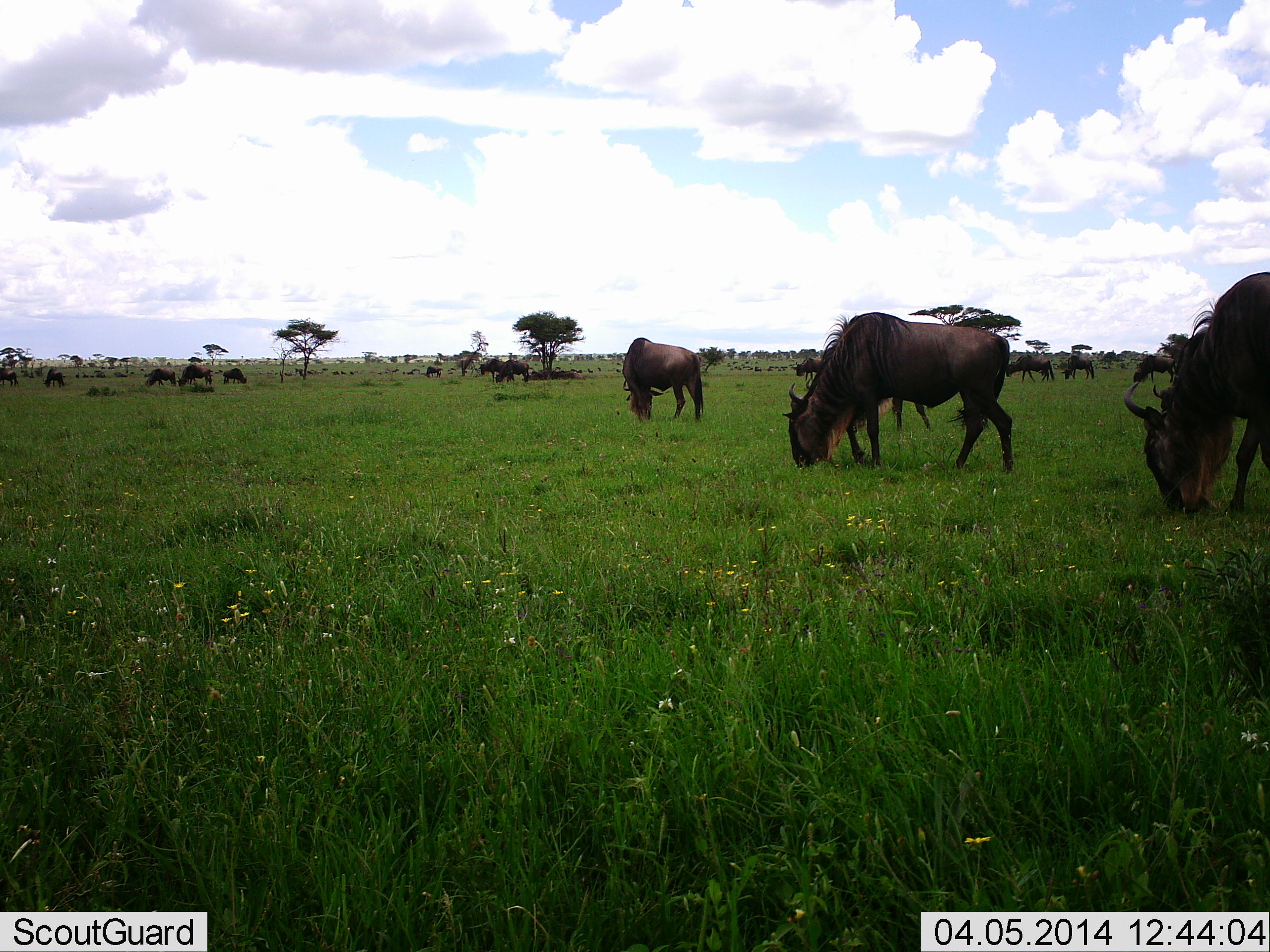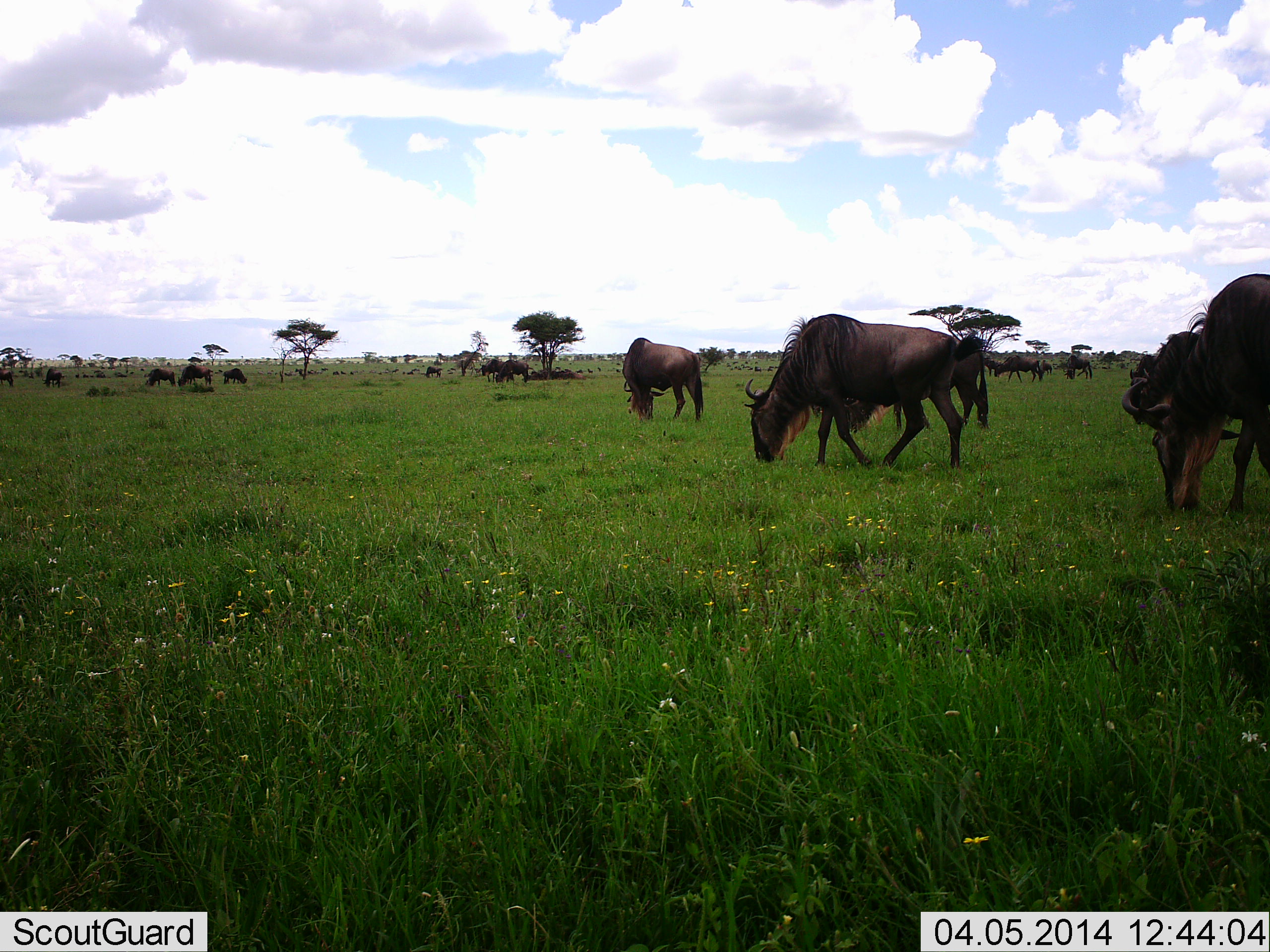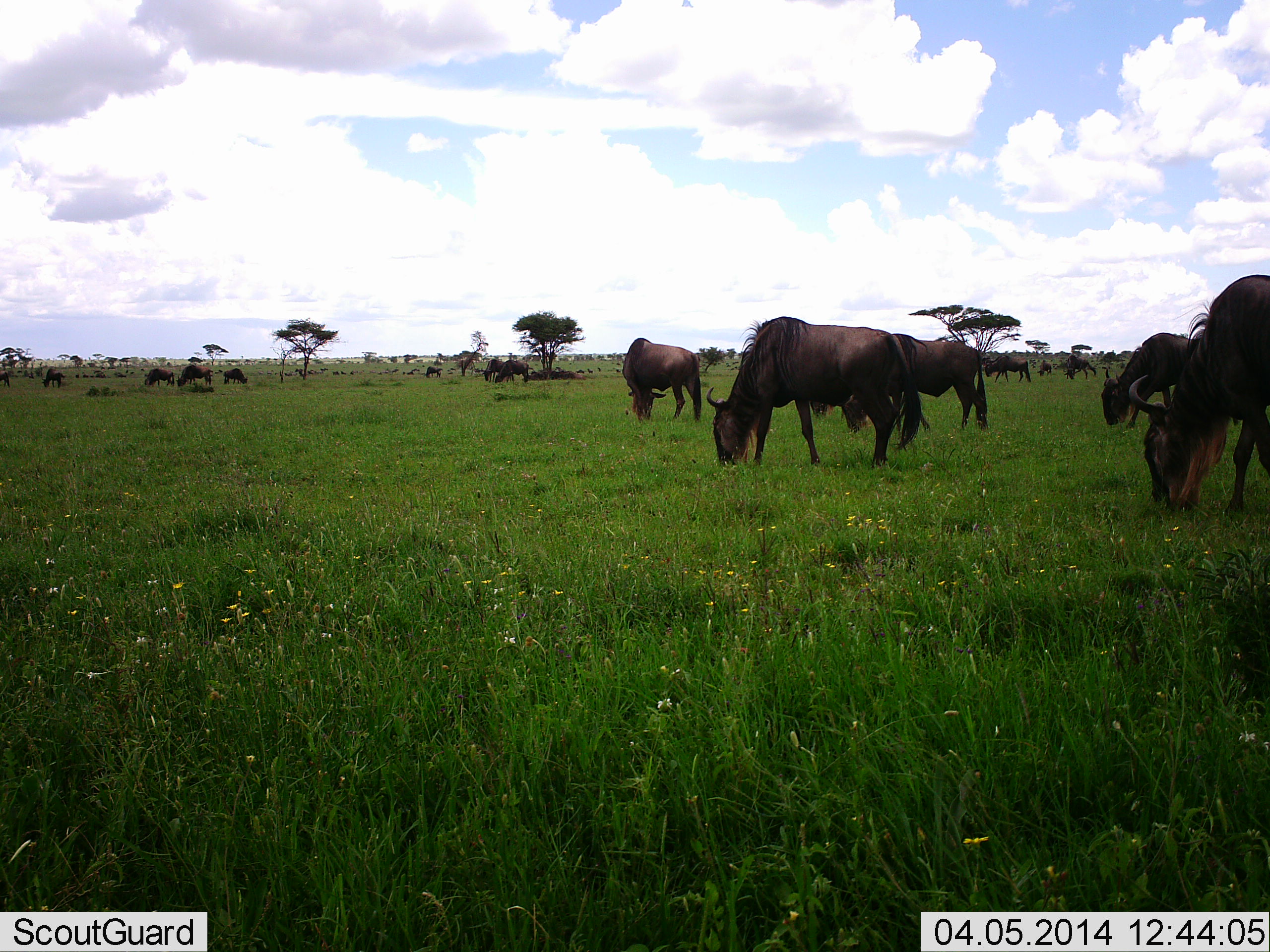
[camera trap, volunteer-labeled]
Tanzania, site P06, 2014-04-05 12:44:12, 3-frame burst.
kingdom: Animalia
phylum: Chordata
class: Mammalia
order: Artiodactyla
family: Bovidae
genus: Connochaetes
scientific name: Connochaetes taurinus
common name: blue wildebeest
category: wildebeest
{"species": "wildebeest (blue wildebeest) (Connochaetes taurinus)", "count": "11-50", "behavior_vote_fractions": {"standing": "39%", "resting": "16%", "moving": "50%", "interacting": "14%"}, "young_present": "2%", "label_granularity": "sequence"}